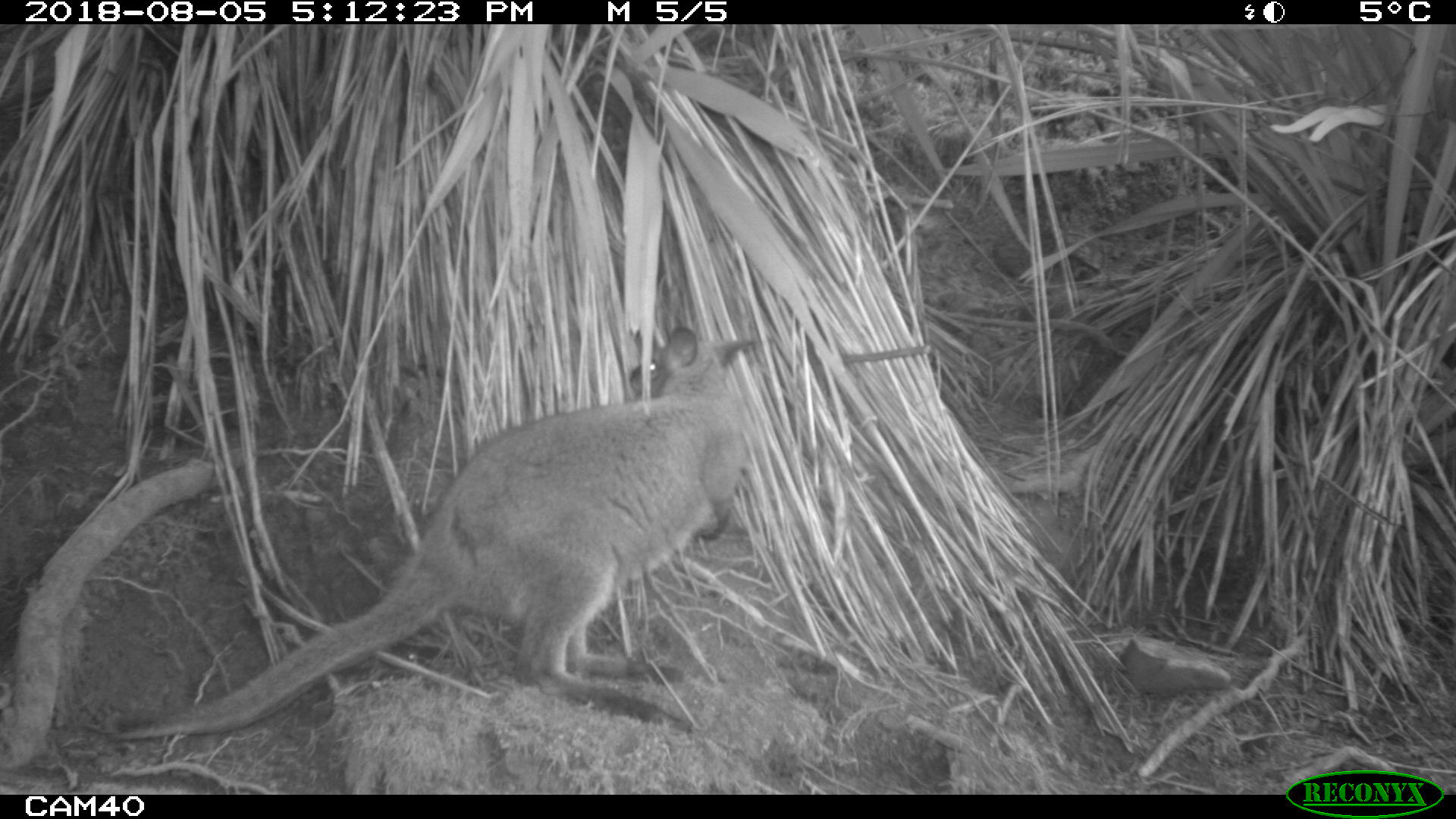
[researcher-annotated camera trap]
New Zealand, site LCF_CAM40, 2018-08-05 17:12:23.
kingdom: Animalia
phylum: Chordata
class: Mammalia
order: Diprotodontia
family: Macropodidae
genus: Notamacropus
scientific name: Notamacropus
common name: wallaby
Wallaby (Notamacropus).